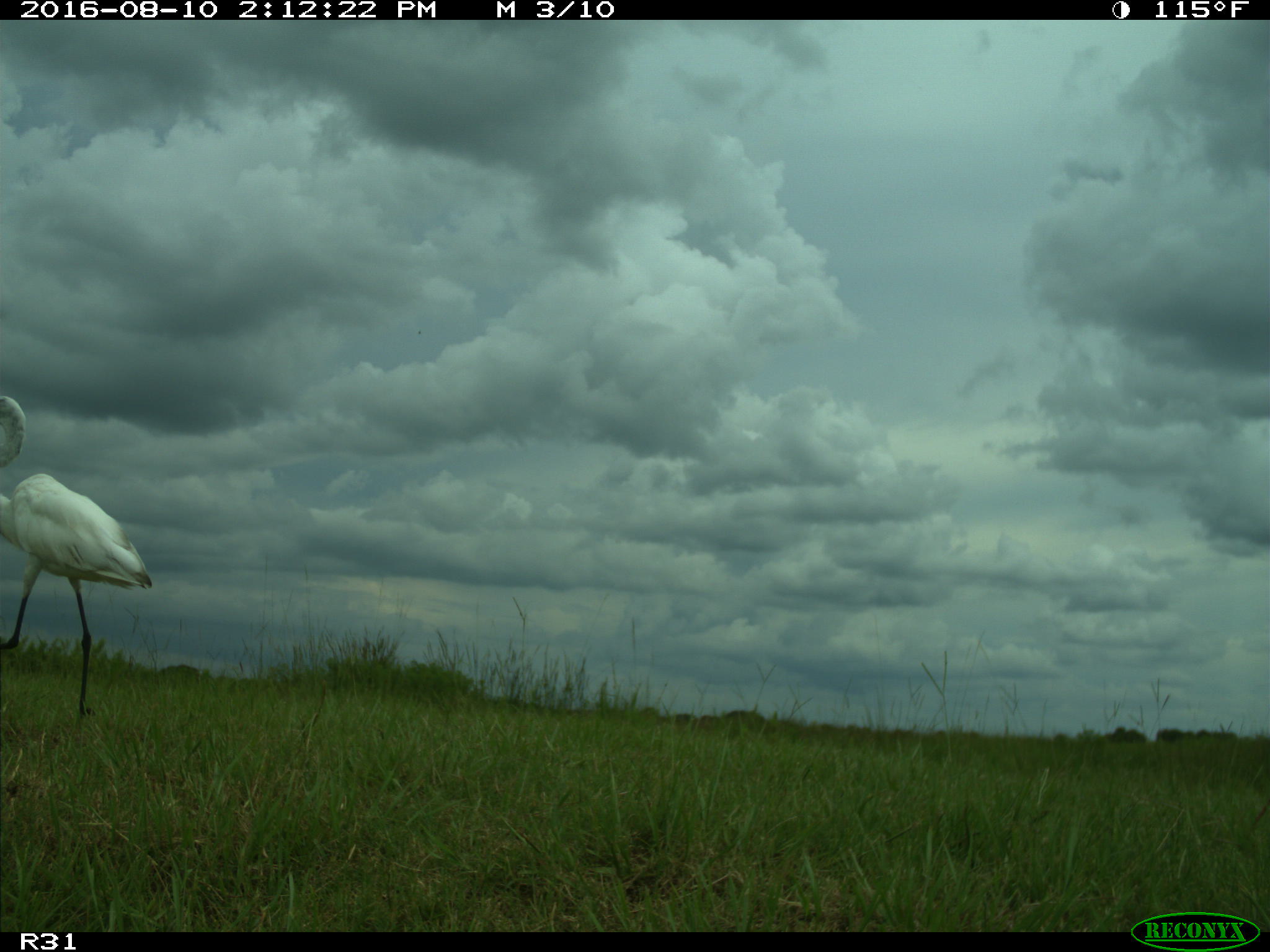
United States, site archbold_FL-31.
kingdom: Animalia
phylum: Chordata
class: Aves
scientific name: Aves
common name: birds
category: unidentified bird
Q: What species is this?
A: Unidentified bird (birds) (Aves).